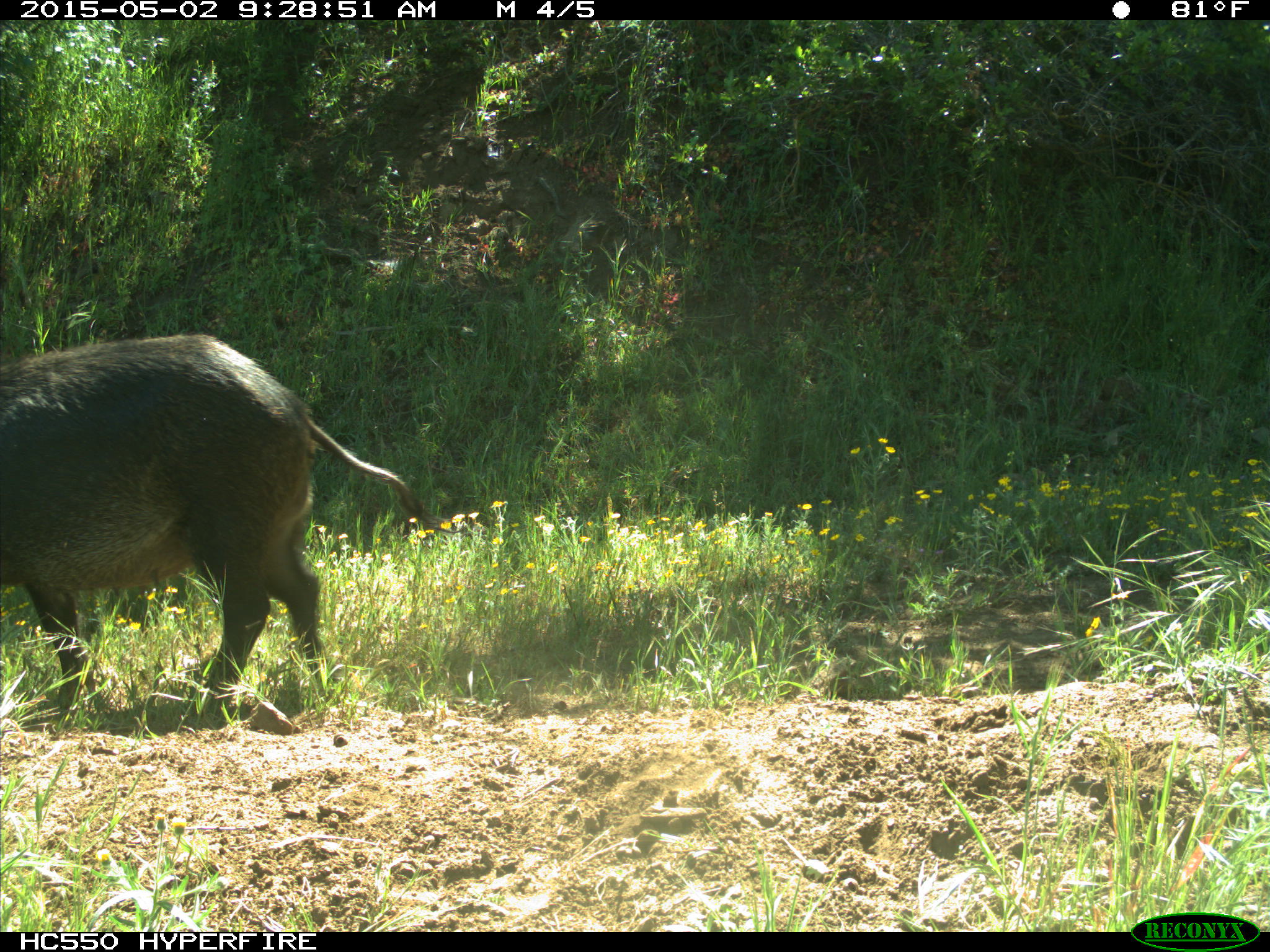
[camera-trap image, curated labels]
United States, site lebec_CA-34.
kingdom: Animalia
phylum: Chordata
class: Mammalia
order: Artiodactyla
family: Suidae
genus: Sus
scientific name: Sus scrofa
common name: wild boar